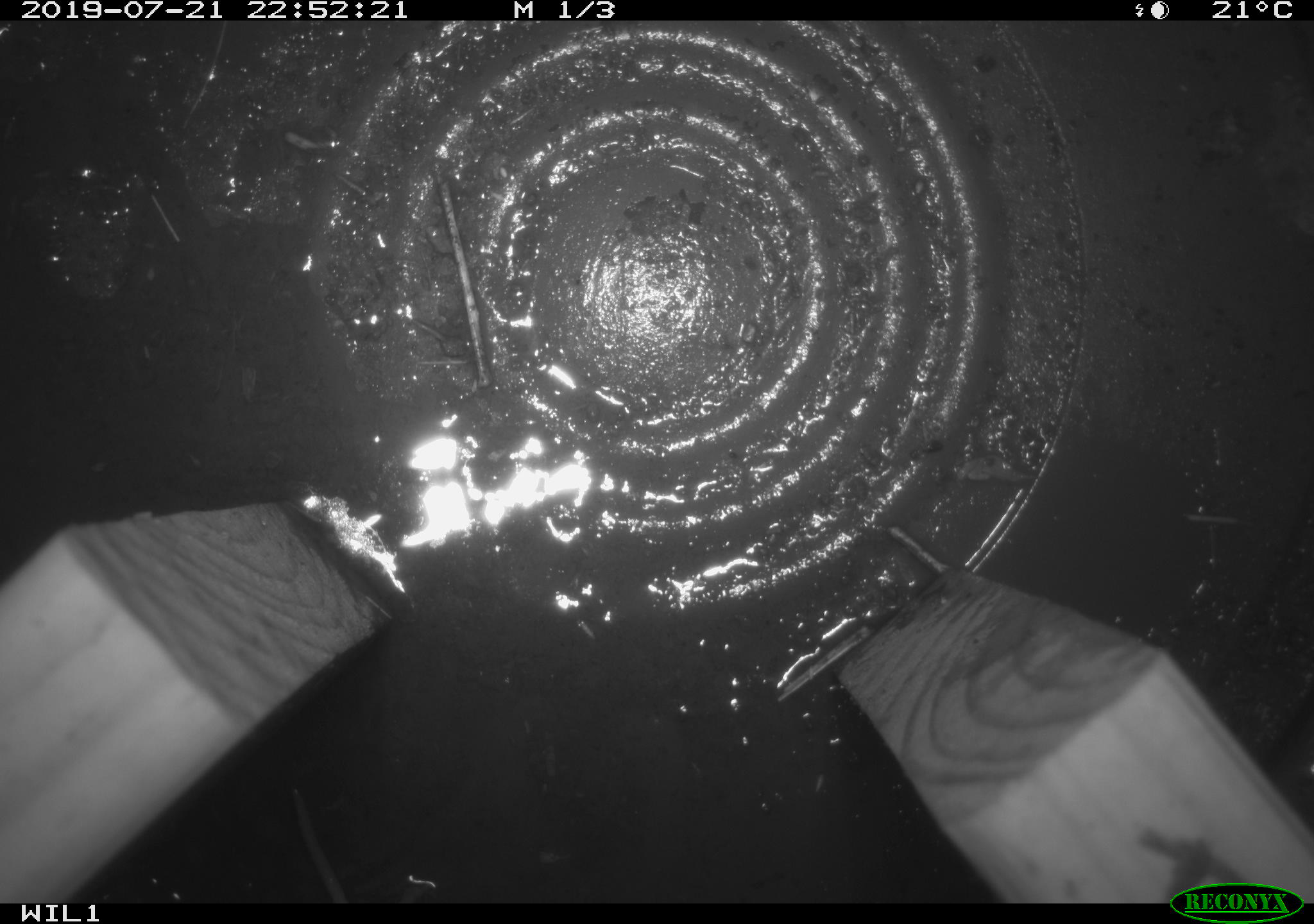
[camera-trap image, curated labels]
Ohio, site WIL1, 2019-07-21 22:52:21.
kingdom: Animalia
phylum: Chordata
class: Mammalia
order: Eulipotyphla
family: Soricidae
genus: Sorex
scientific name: Sorex cinereus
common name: masked shrew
Masked shrew (Sorex cinereus).